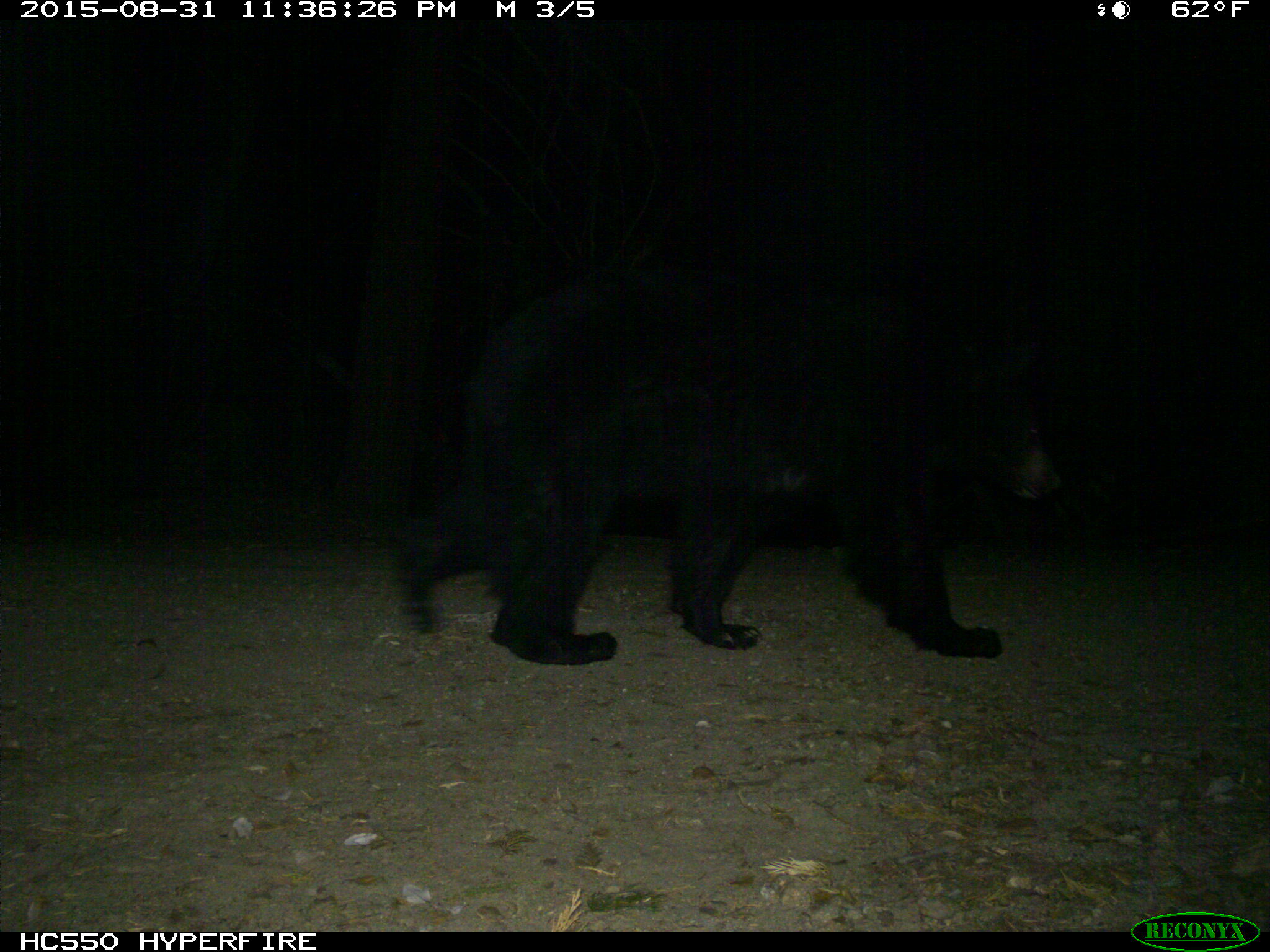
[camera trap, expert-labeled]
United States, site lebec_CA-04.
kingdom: Animalia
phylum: Chordata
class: Mammalia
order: Carnivora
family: Ursidae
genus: Ursus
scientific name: Ursus americanus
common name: american black bear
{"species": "Ursus americanus (american black bear)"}